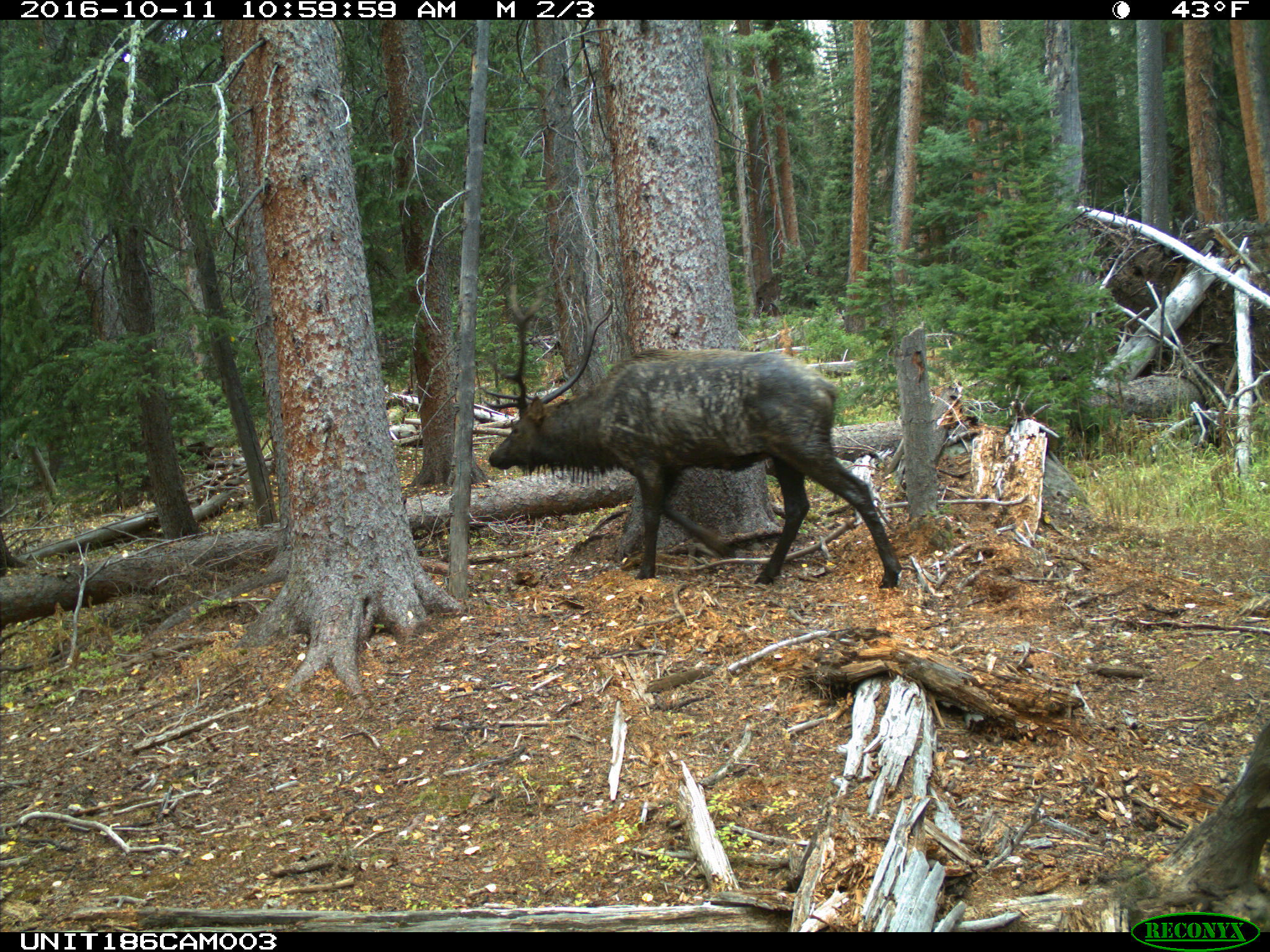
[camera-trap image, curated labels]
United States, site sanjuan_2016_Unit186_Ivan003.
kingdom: Animalia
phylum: Chordata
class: Mammalia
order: Artiodactyla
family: Cervidae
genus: Cervus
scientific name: Cervus elaphus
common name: red deer